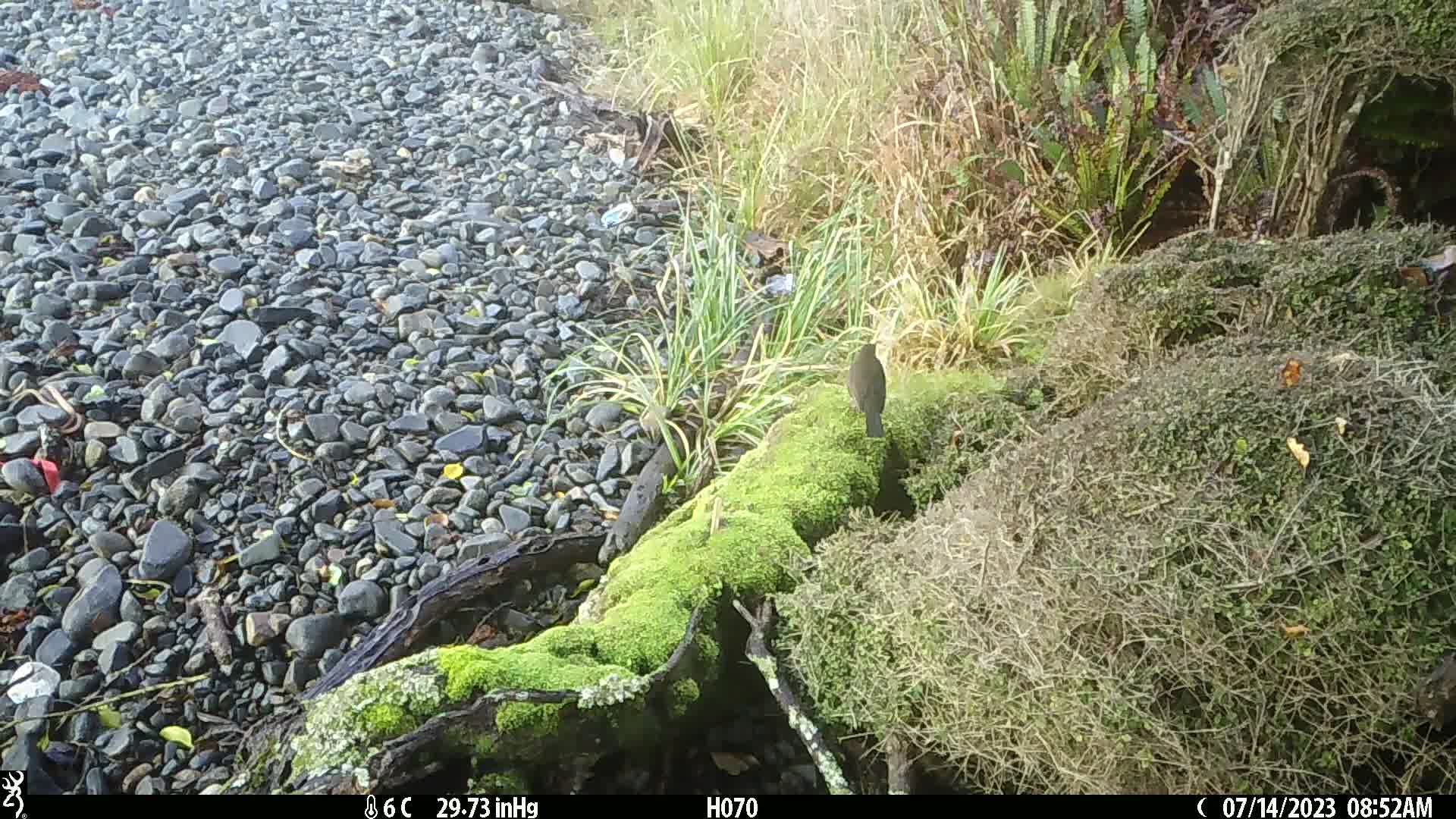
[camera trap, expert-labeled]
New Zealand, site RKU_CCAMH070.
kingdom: Animalia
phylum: Chordata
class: Aves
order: Passeriformes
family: Turdidae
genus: Turdus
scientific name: Turdus merula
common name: eurasian blackbird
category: blackbird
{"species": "blackbird (eurasian blackbird) (Turdus merula)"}